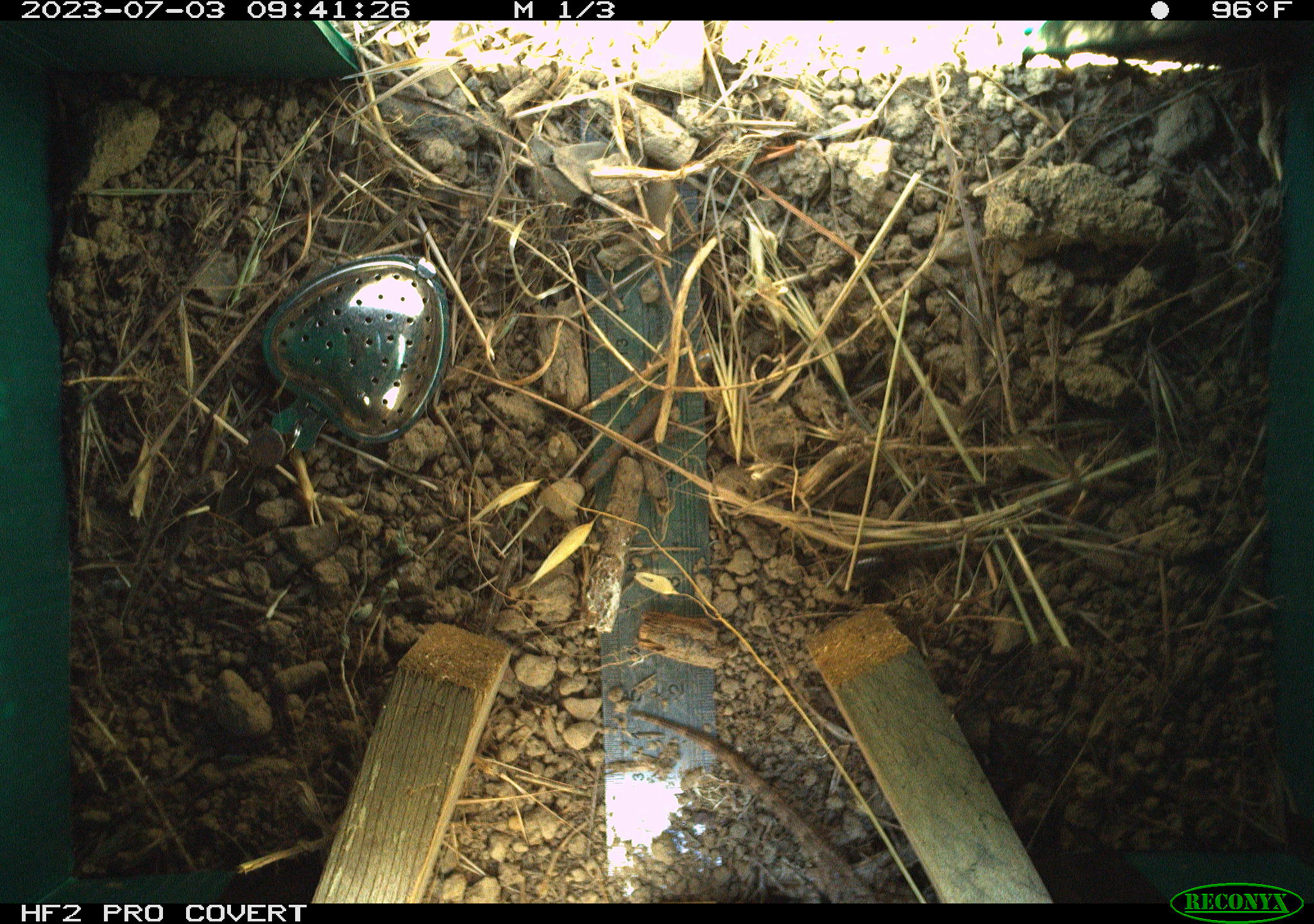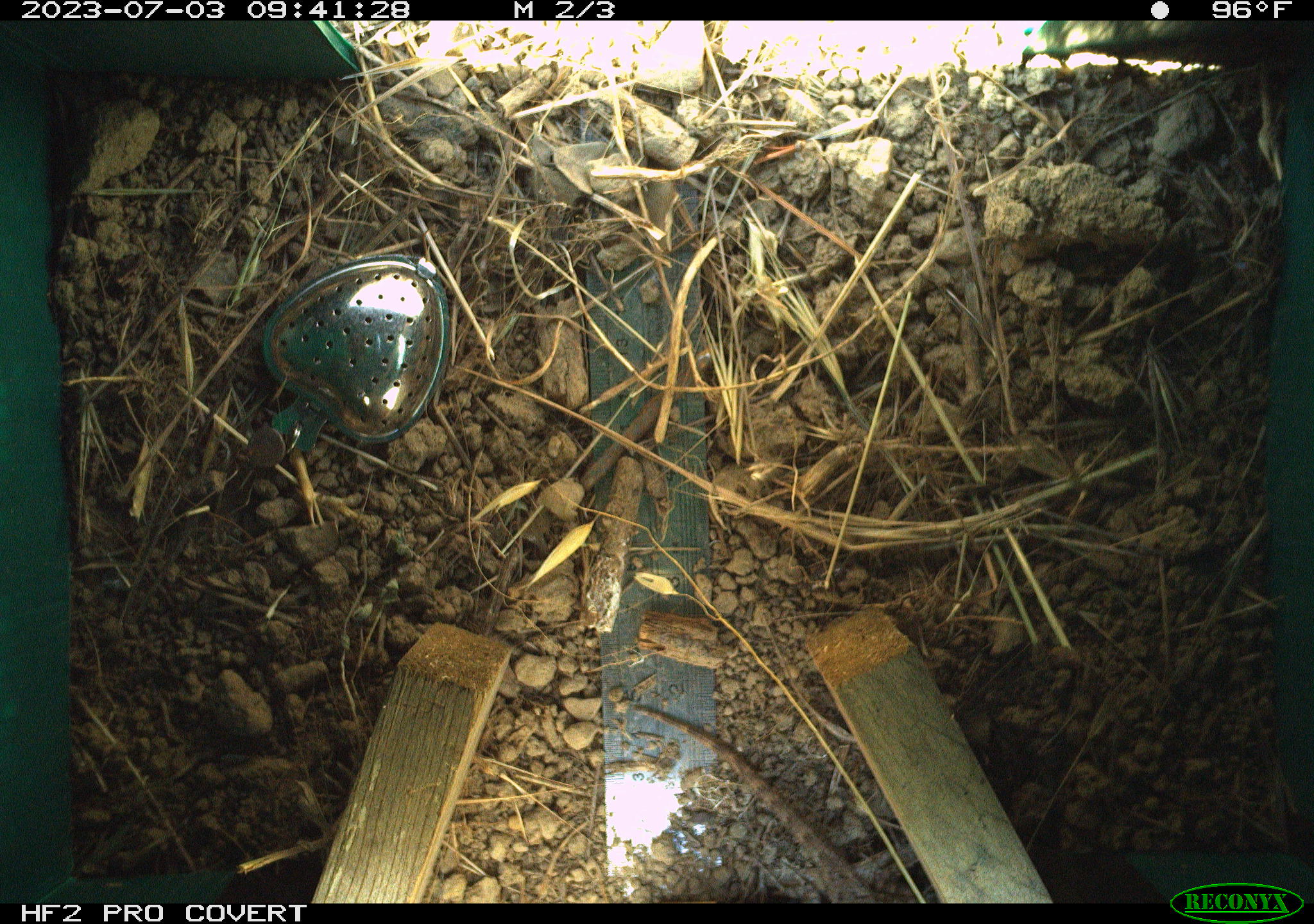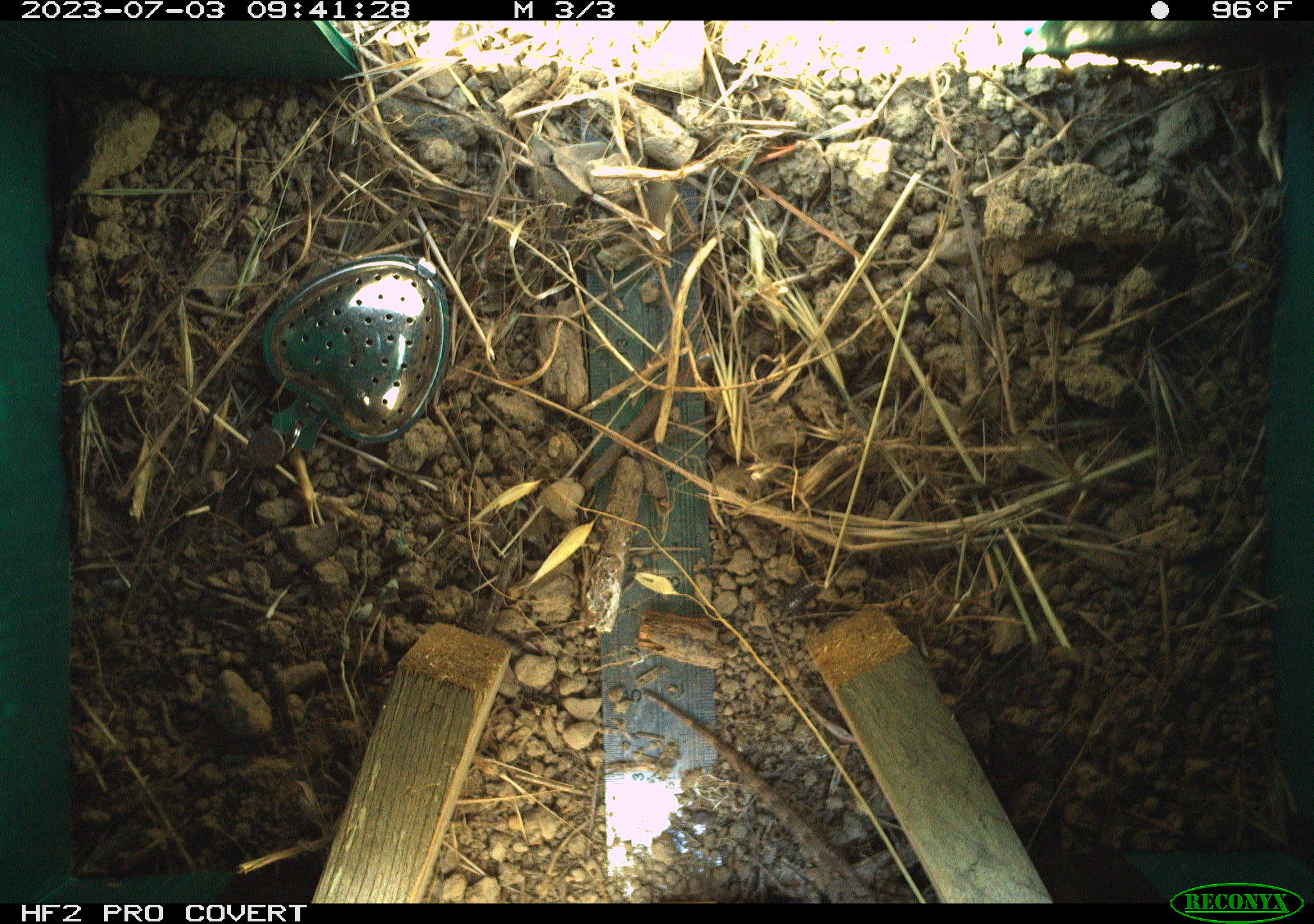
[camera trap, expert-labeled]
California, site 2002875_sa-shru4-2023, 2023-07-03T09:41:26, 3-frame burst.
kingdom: Animalia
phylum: Chordata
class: Reptilia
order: Squamata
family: Phrynosomatidae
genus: Sceloporus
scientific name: Sceloporus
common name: spiny lizards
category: sceloporus species